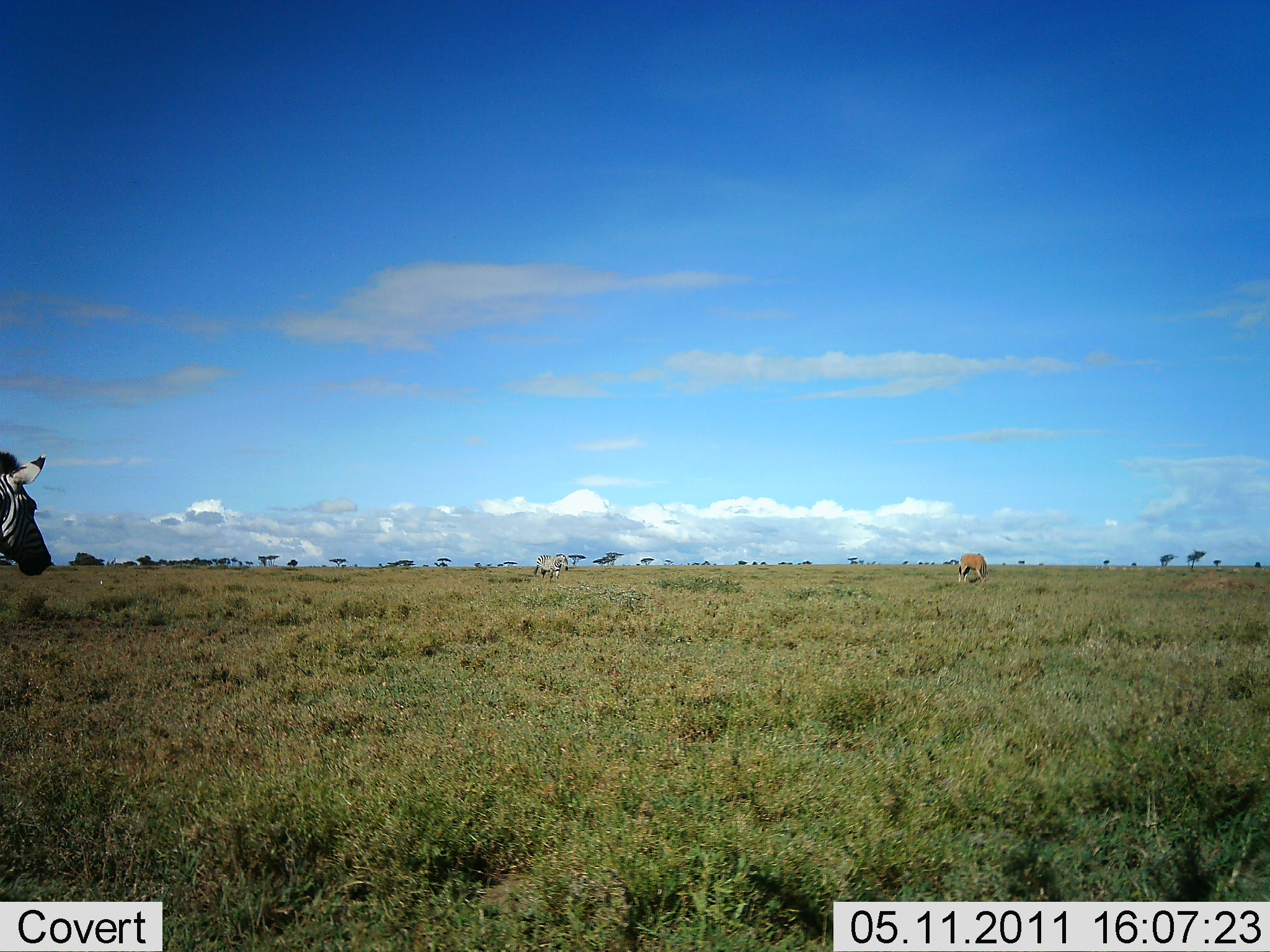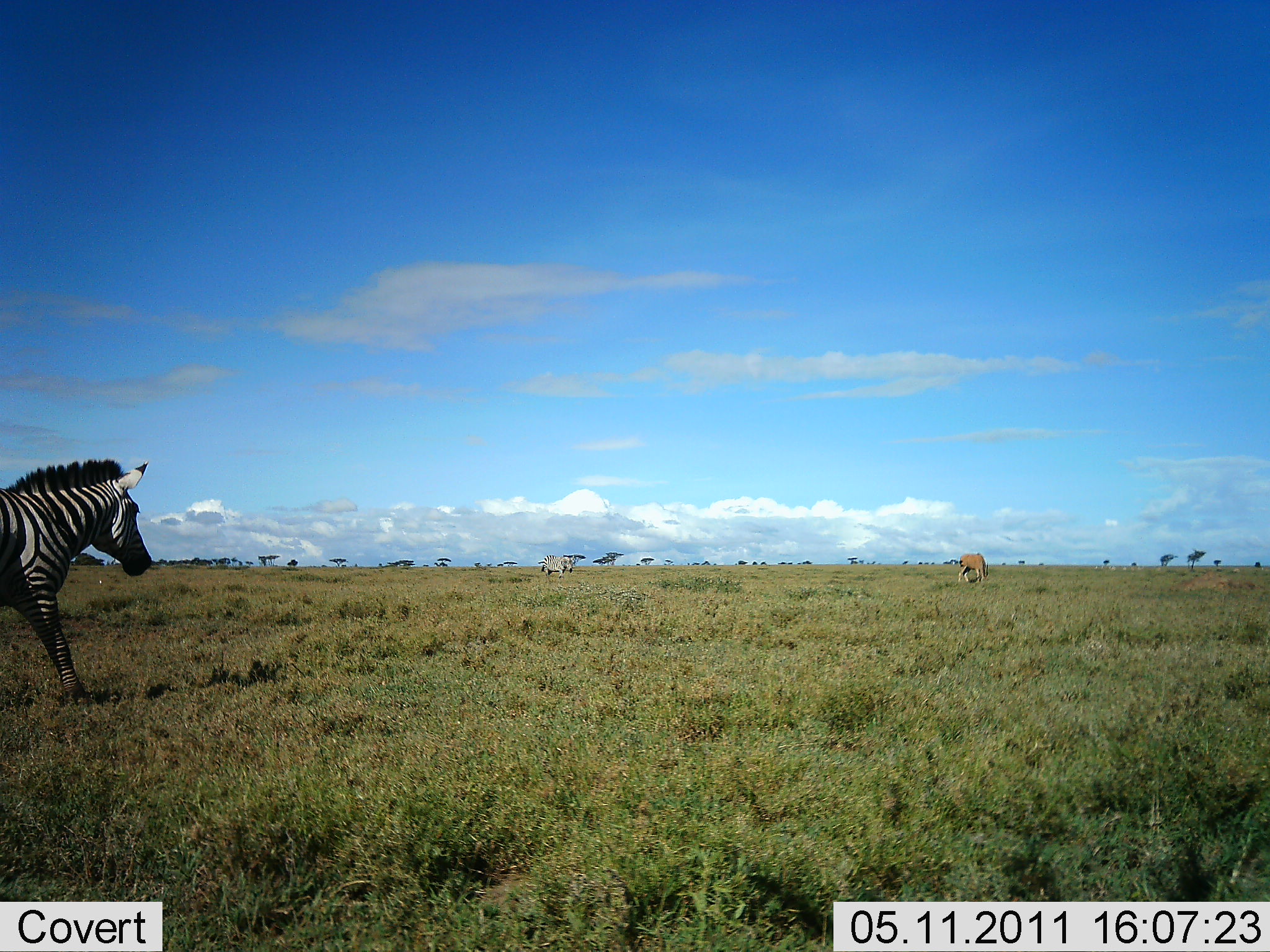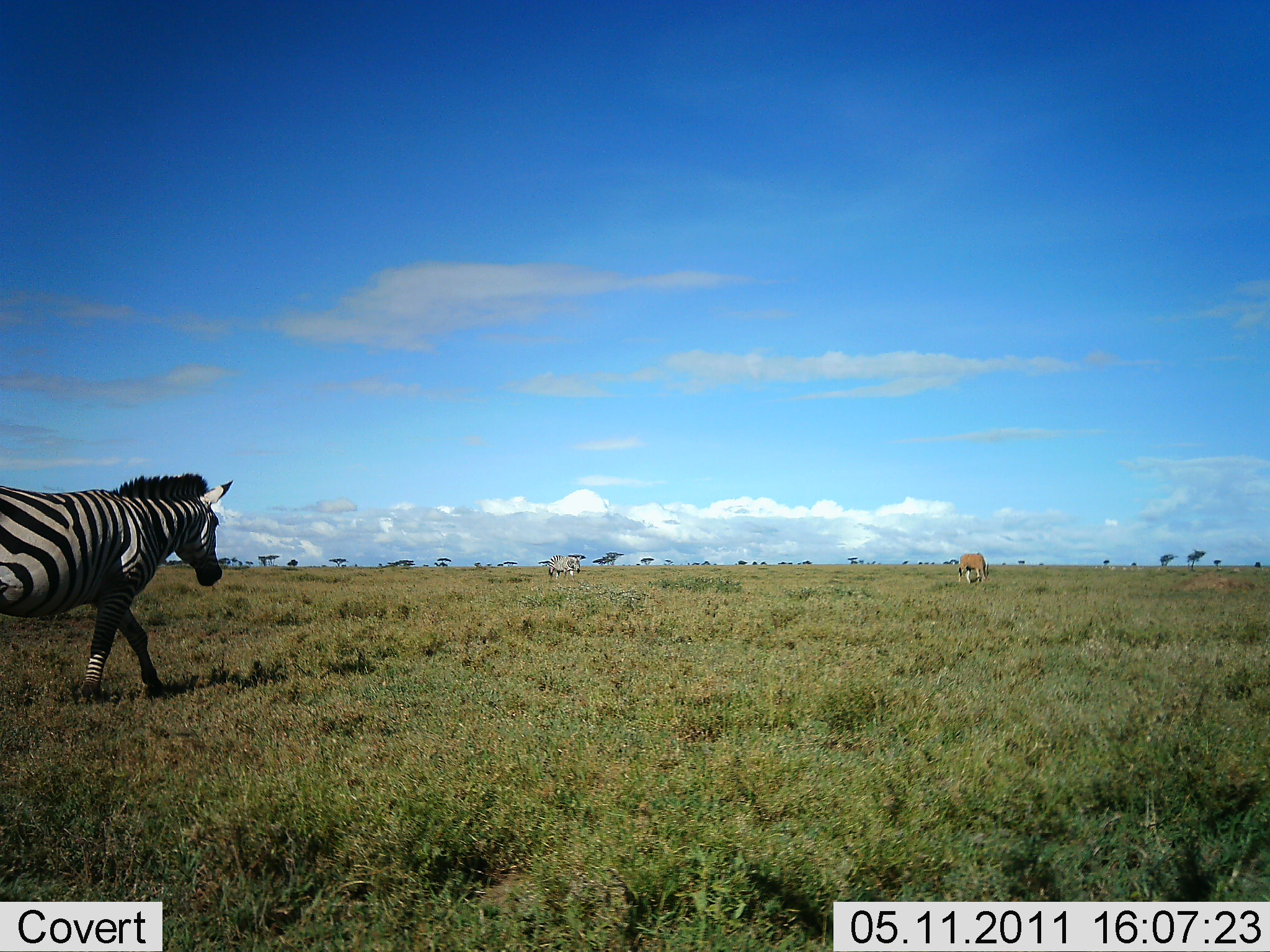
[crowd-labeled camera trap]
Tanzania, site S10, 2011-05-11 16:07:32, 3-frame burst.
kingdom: Animalia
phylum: Chordata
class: Mammalia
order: Artiodactyla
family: Bovidae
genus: Nanger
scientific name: Nanger granti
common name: grant's gazelle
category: gazellegrants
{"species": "gazellegrants (grant's gazelle) (Nanger granti)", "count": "1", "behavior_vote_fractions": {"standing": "0%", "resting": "0%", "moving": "0%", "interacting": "0%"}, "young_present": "0%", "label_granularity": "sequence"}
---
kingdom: Animalia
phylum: Chordata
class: Mammalia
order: Perissodactyla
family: Equidae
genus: Equus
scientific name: Equus quagga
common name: plains zebra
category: zebra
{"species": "zebra (plains zebra) (Equus quagga)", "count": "2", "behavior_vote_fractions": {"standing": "0%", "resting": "0%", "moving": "100%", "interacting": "0%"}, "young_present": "0%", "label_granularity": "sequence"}